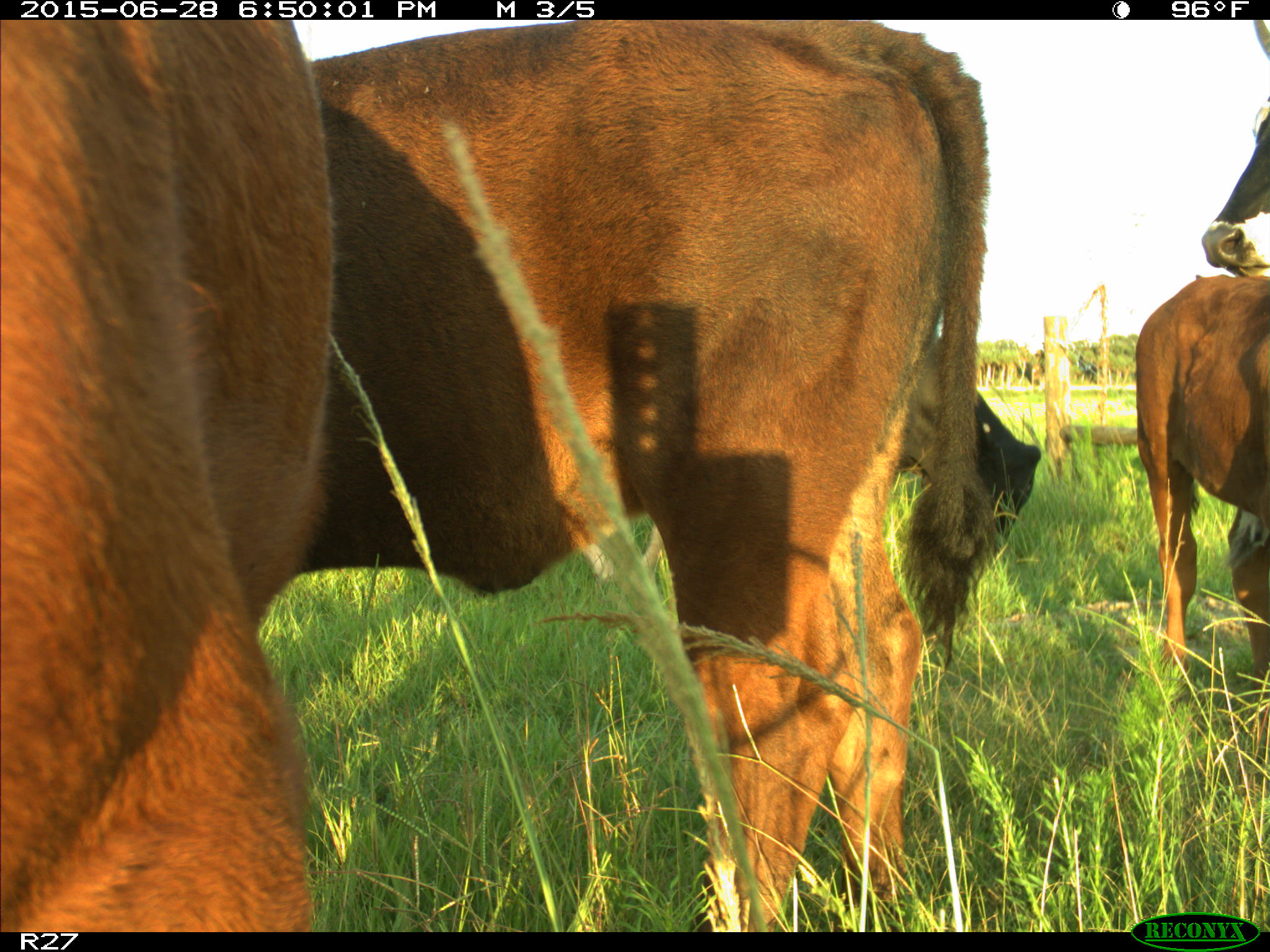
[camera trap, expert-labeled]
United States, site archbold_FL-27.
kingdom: Animalia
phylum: Chordata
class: Mammalia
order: Artiodactyla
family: Bovidae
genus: Bos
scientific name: Bos taurus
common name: domestic cow